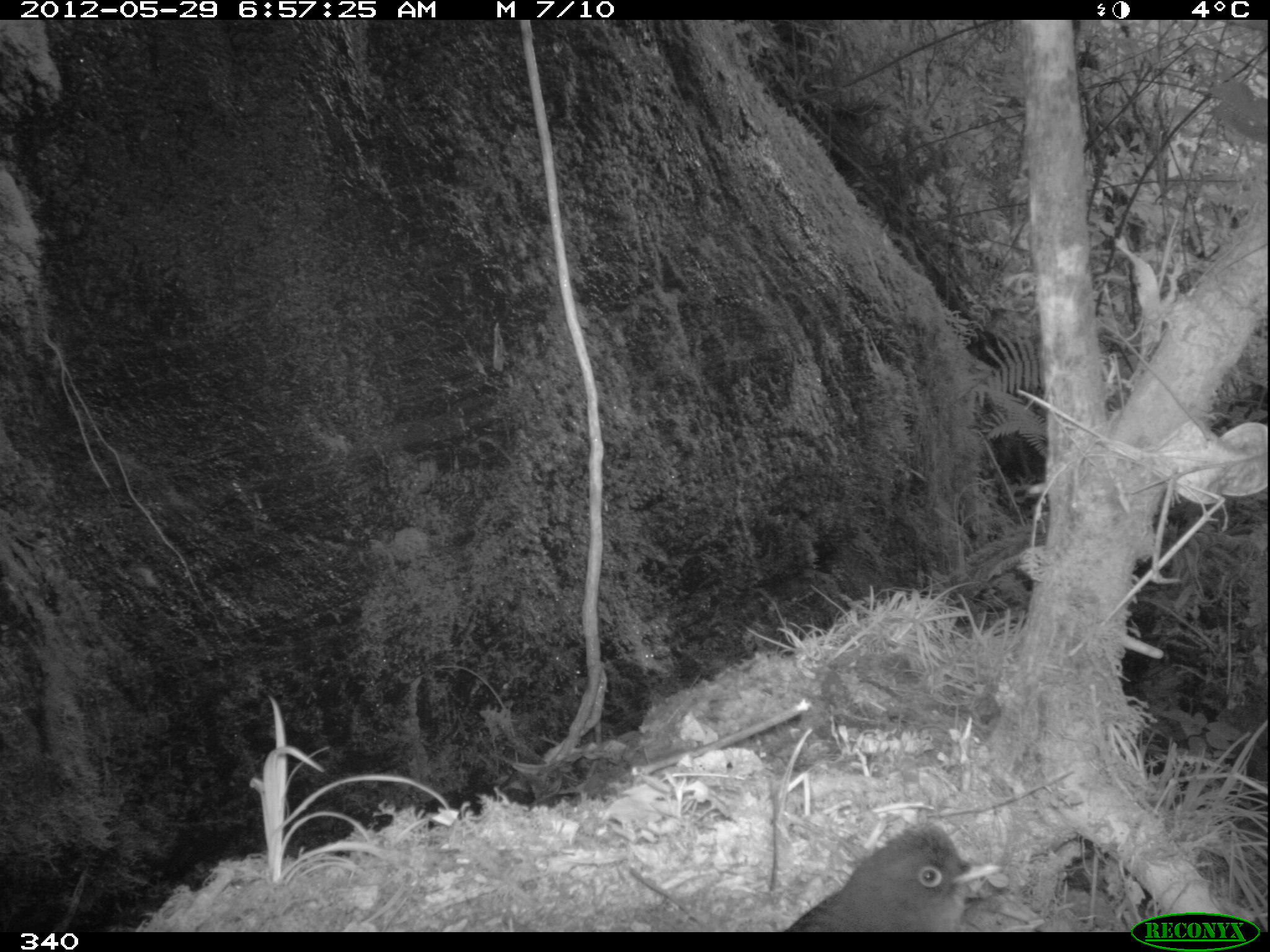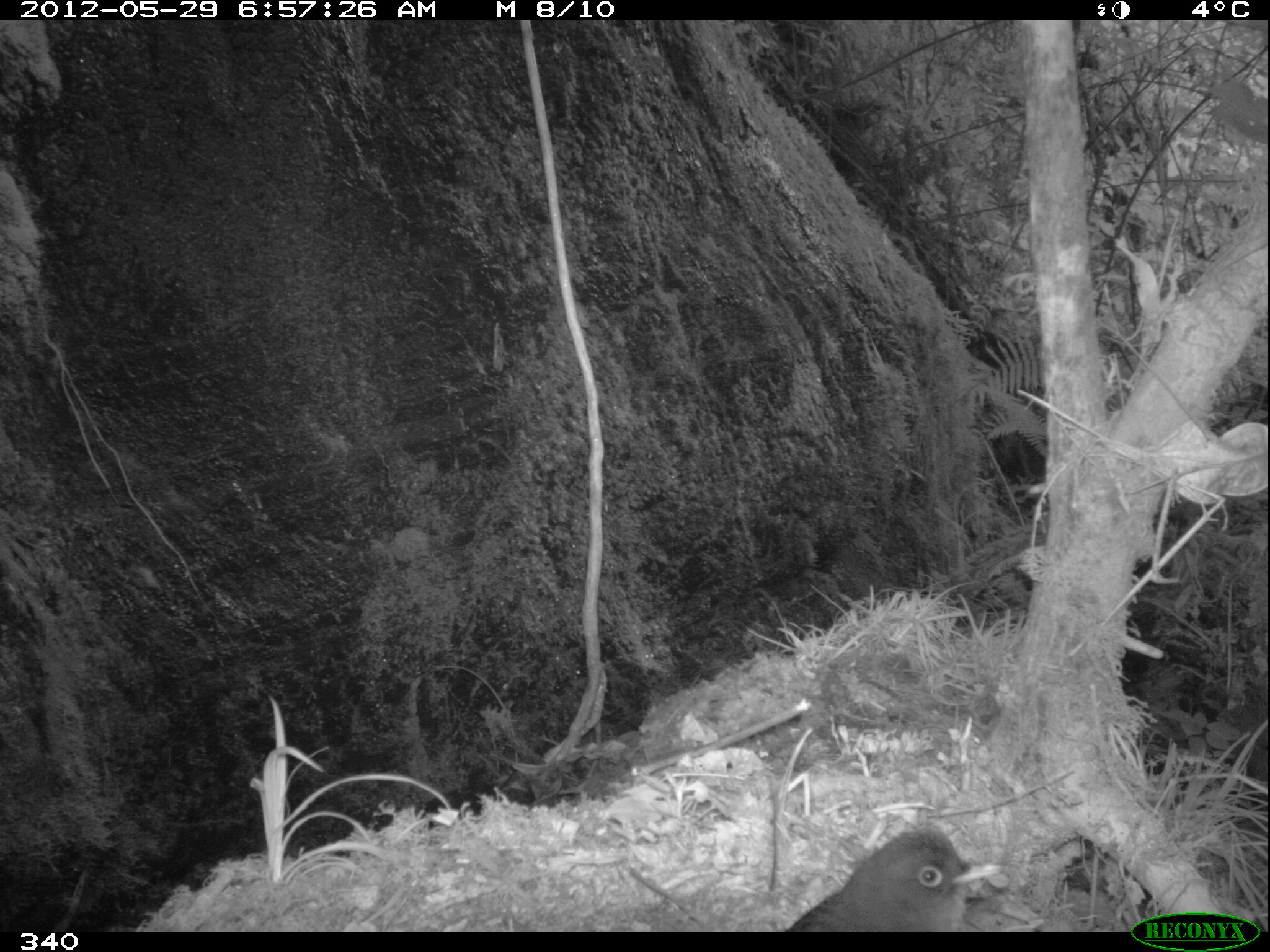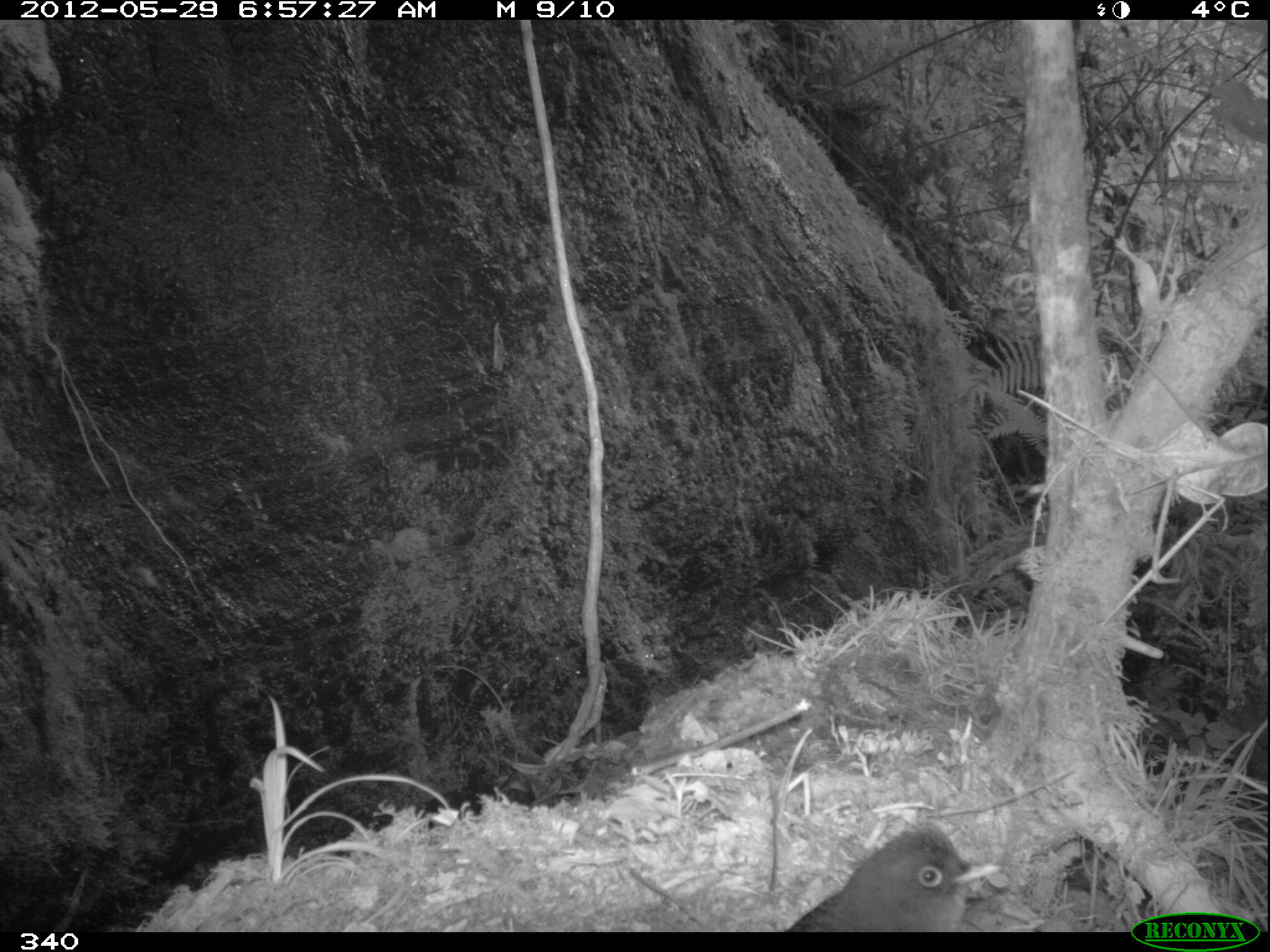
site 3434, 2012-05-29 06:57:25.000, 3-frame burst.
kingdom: Animalia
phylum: Chordata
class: Aves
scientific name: Aves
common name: bird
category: unknown bird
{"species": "unknown bird (bird) (Aves)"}